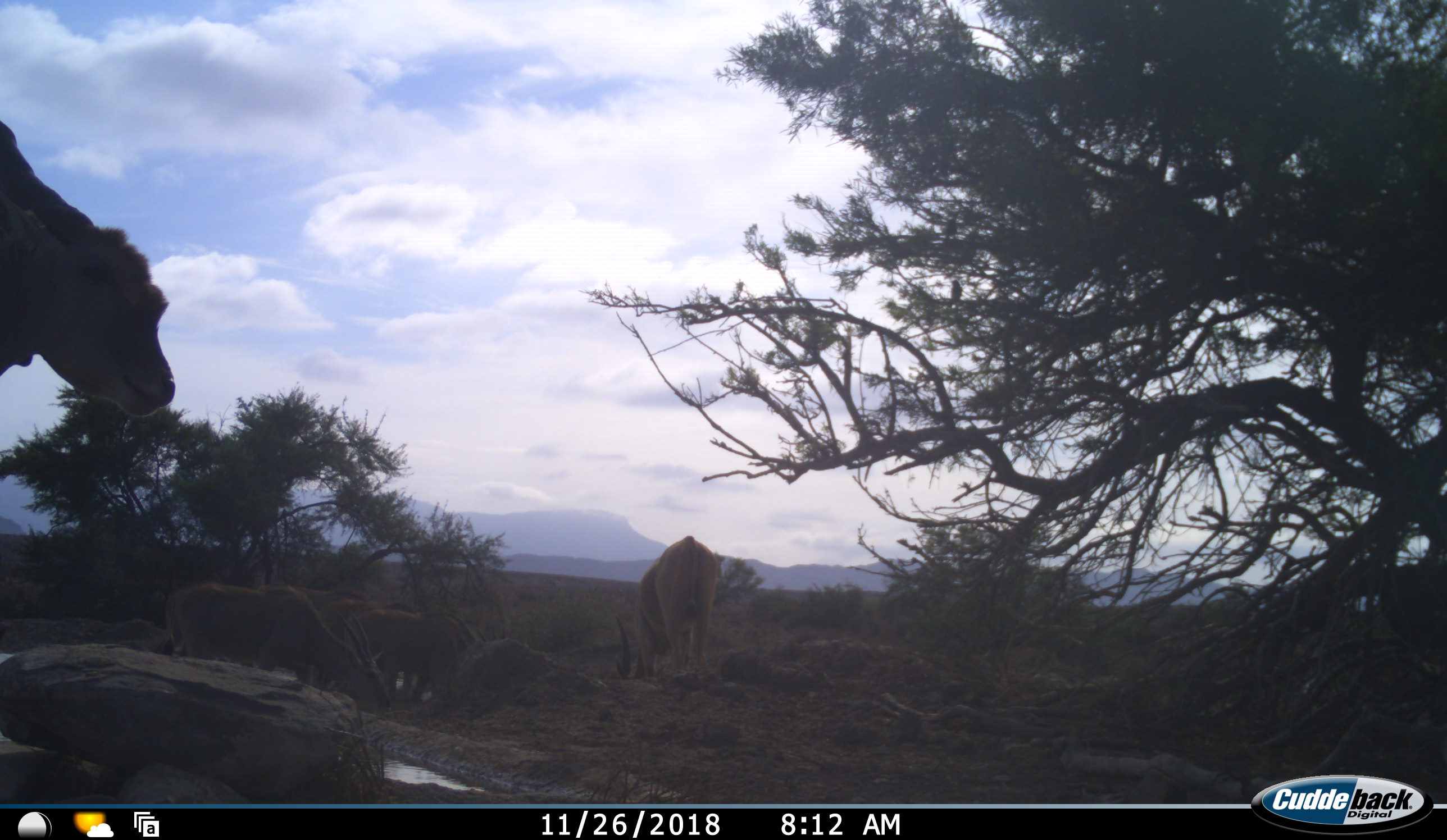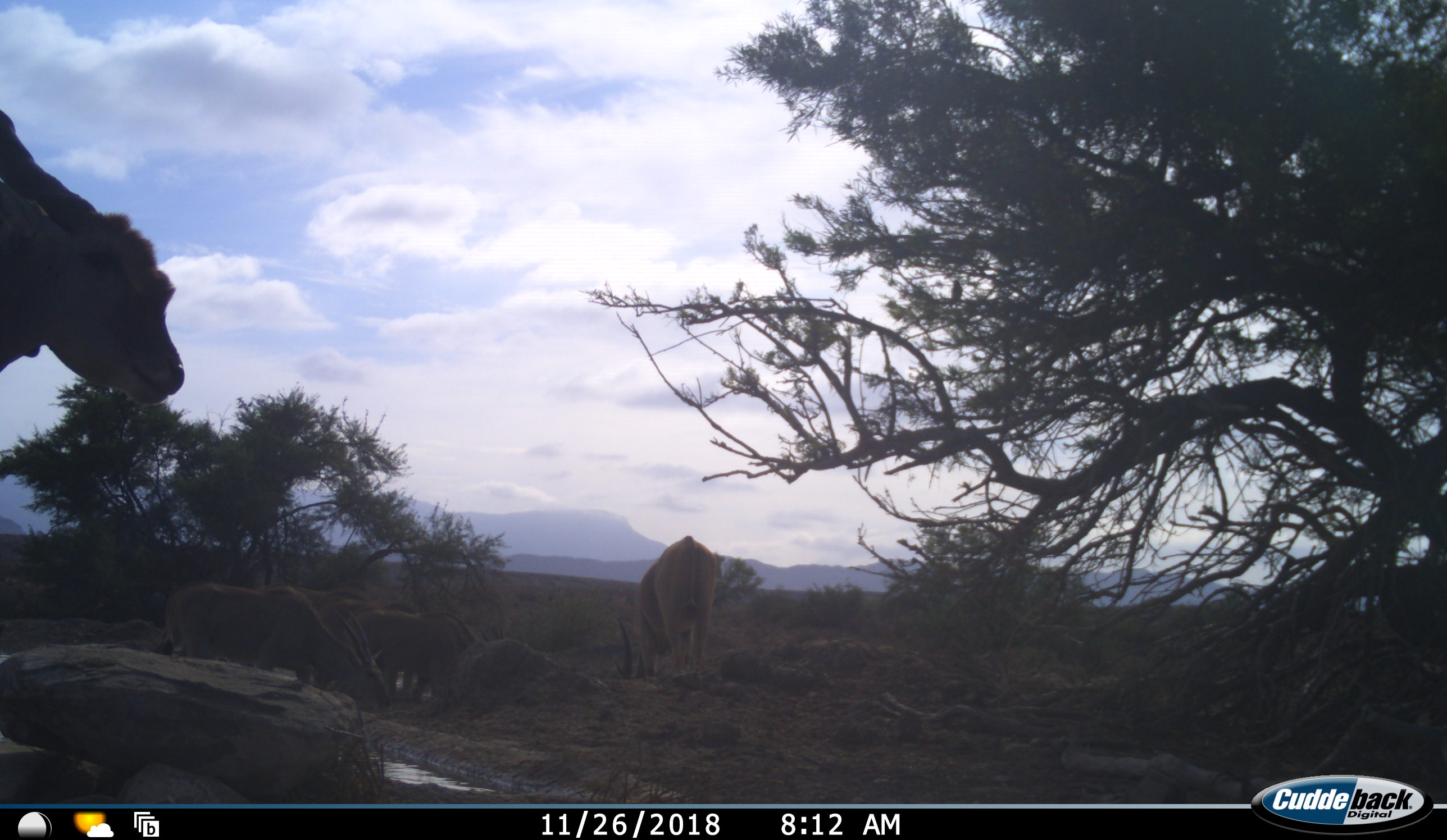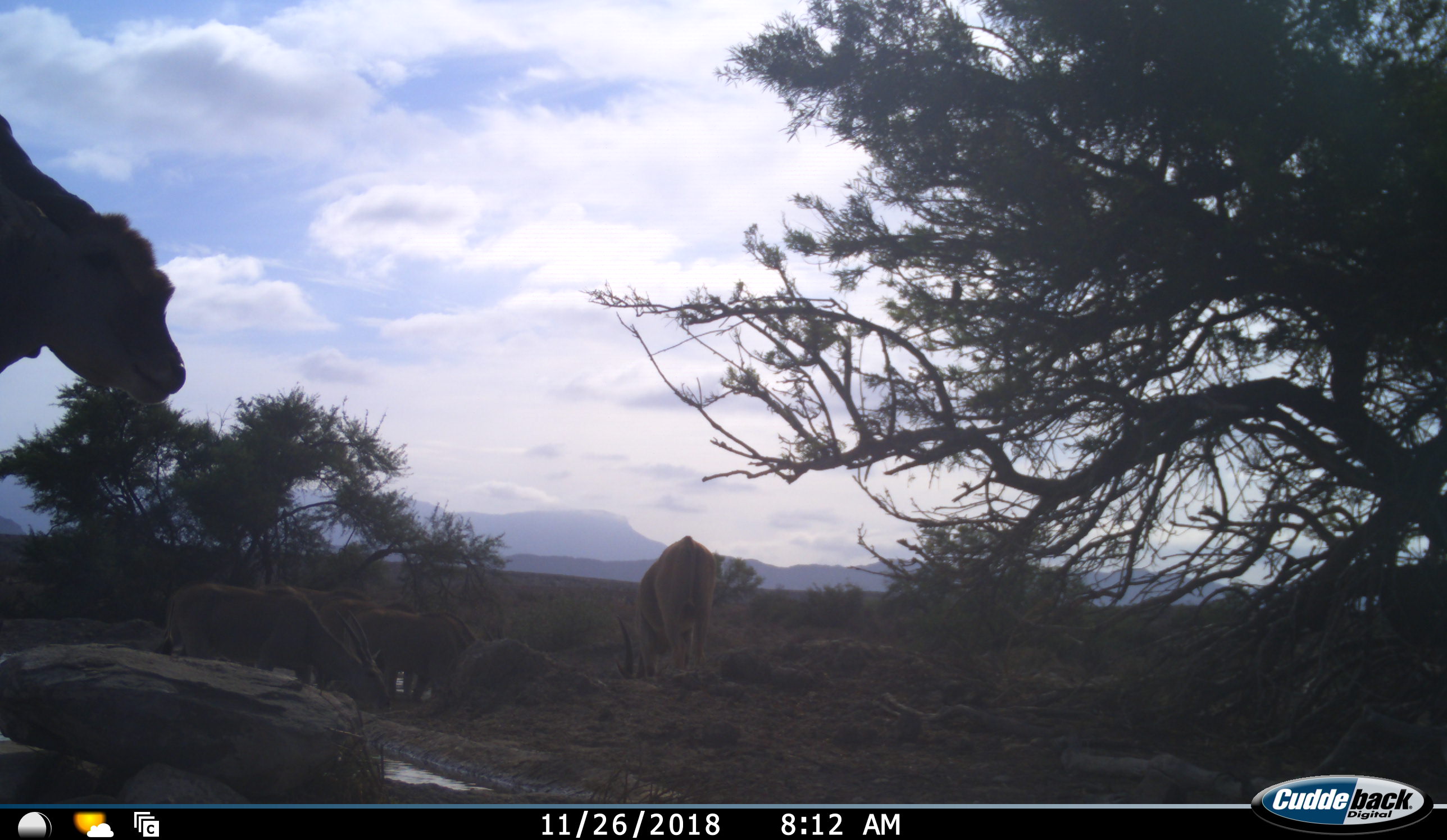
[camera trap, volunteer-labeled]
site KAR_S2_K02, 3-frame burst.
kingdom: Animalia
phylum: Chordata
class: Mammalia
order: Artiodactyla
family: Bovidae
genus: Tragelaphus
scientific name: Tragelaphus oryx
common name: eland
Eland (Tragelaphus oryx), count 6. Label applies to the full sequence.